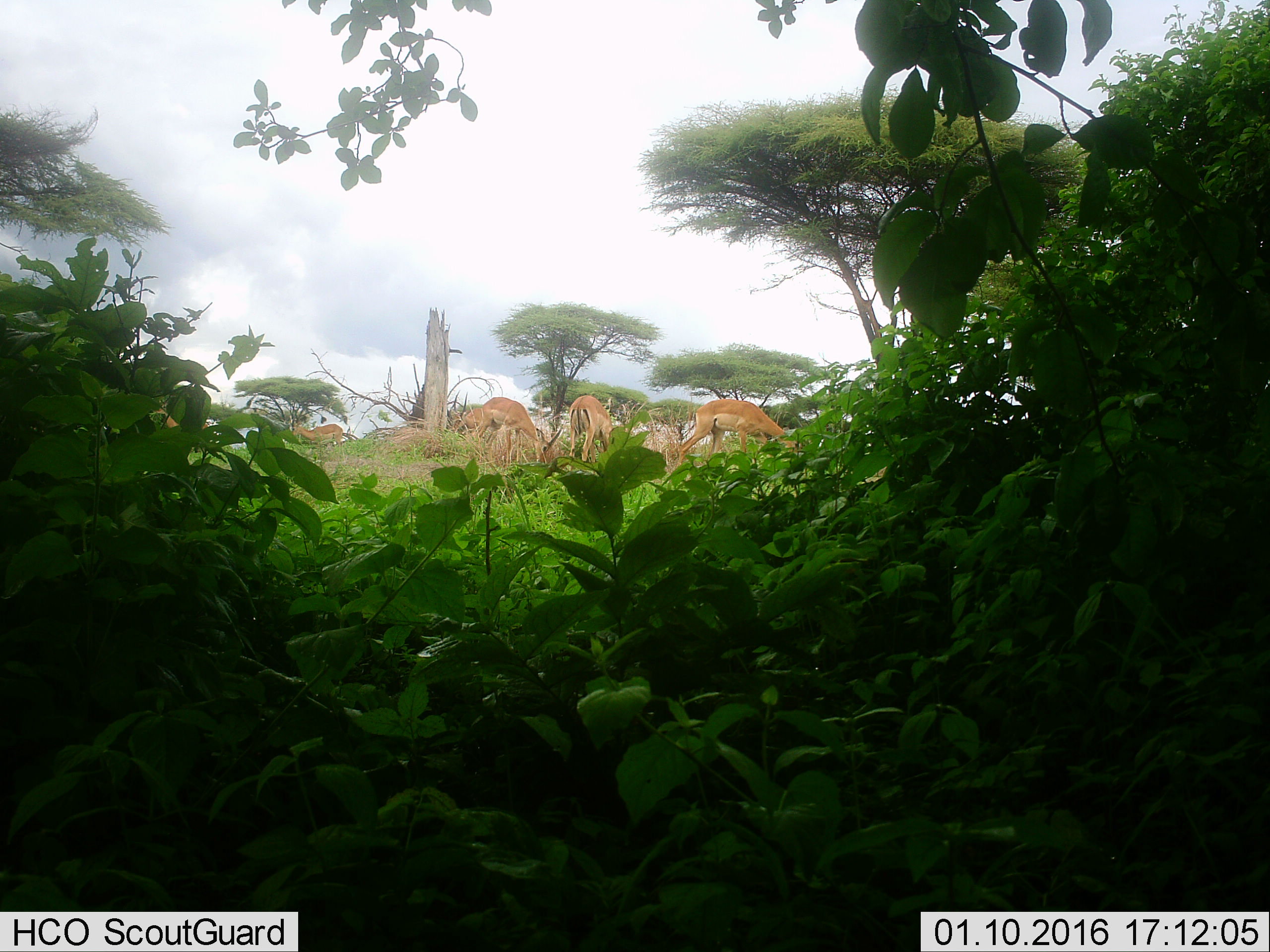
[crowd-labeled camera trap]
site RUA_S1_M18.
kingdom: Animalia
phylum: Chordata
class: Mammalia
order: Artiodactyla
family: Bovidae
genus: Aepyceros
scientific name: Aepyceros melampus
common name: impala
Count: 6.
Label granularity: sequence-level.